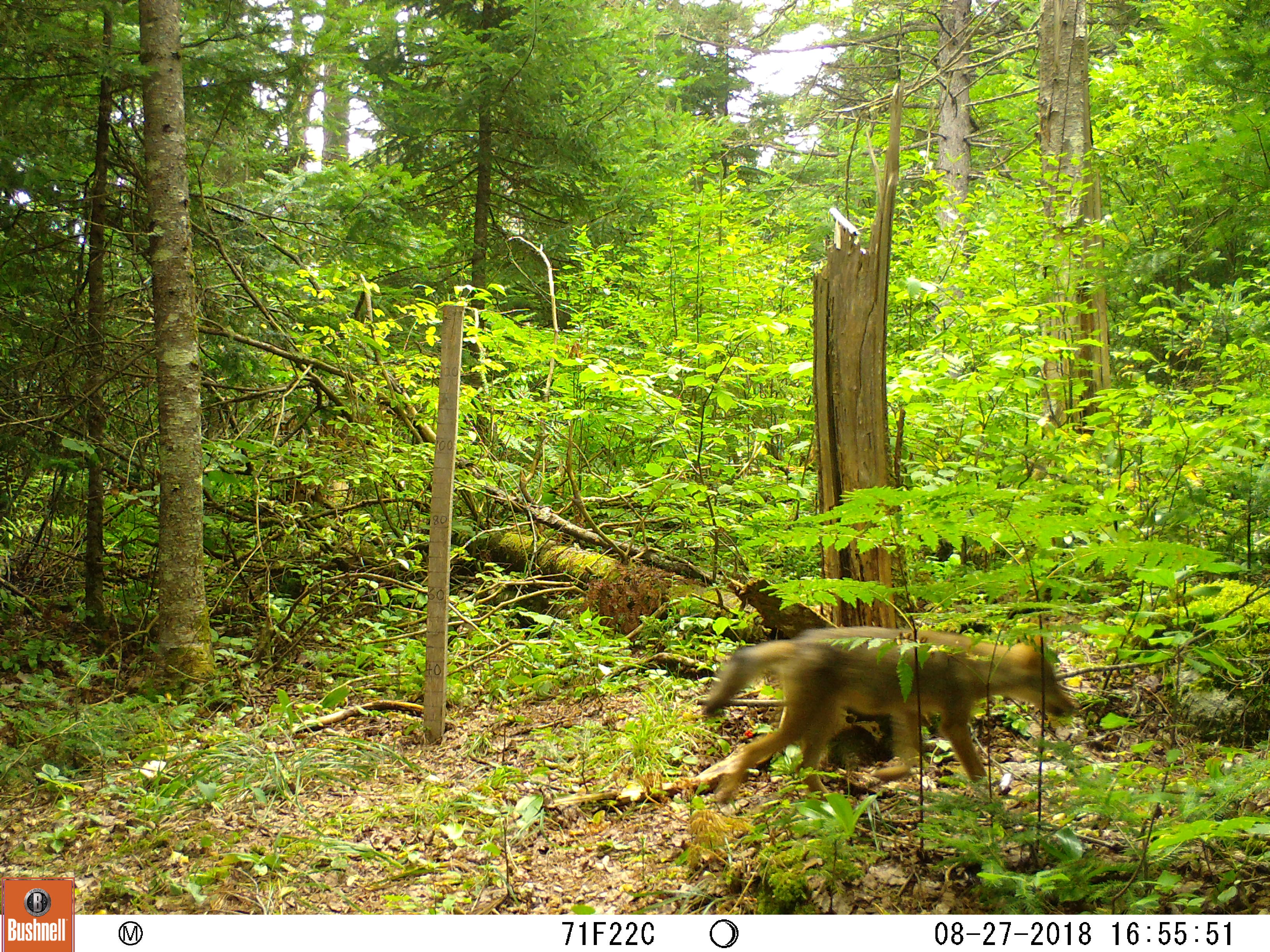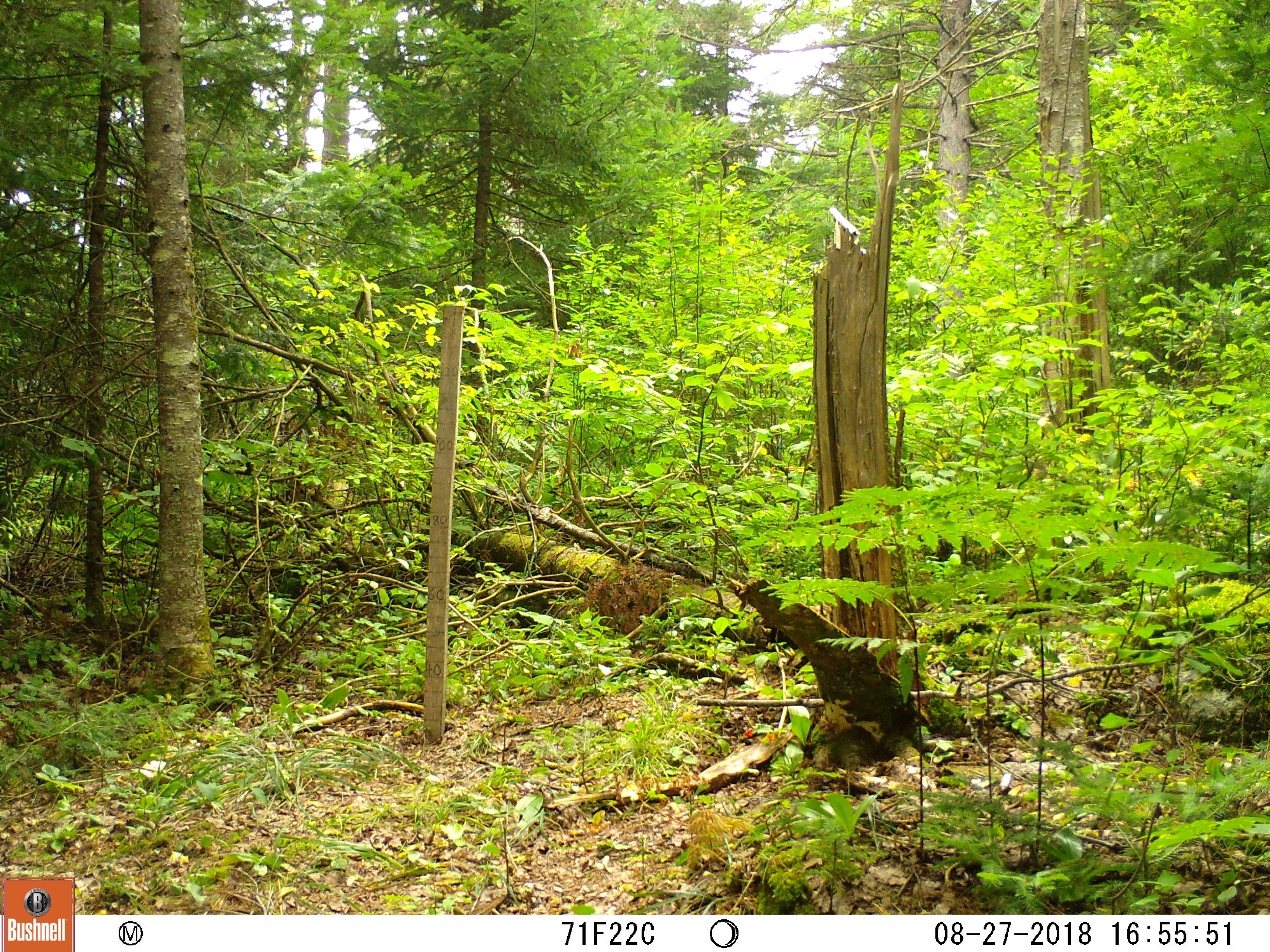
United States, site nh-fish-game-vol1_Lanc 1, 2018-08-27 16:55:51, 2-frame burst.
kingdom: Animalia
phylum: Chordata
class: Mammalia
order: Carnivora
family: Canidae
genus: Canis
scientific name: Canis latrans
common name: coyote